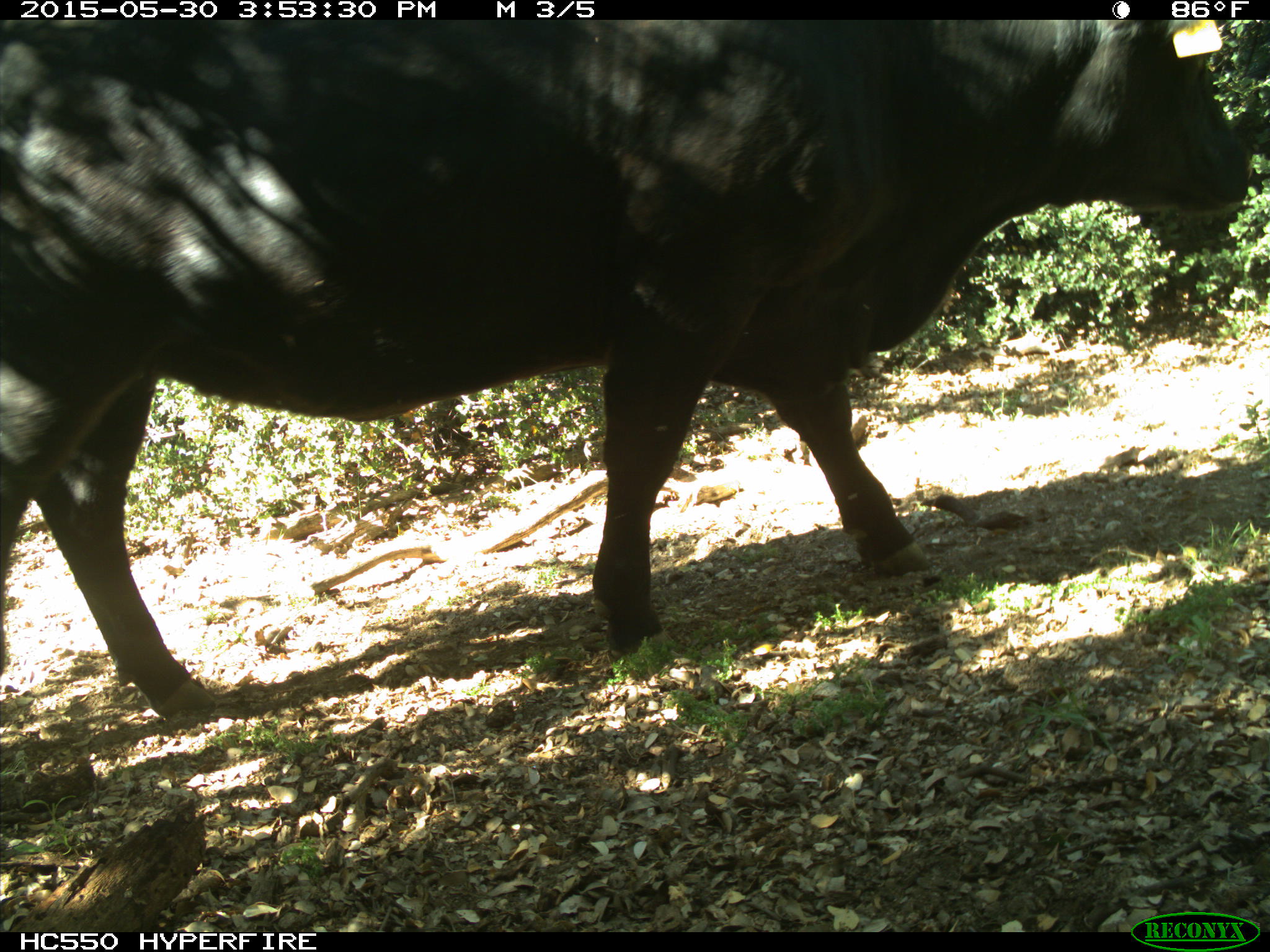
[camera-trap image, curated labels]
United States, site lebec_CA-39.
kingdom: Animalia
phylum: Chordata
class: Mammalia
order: Artiodactyla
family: Bovidae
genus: Bos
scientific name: Bos taurus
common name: domestic cow